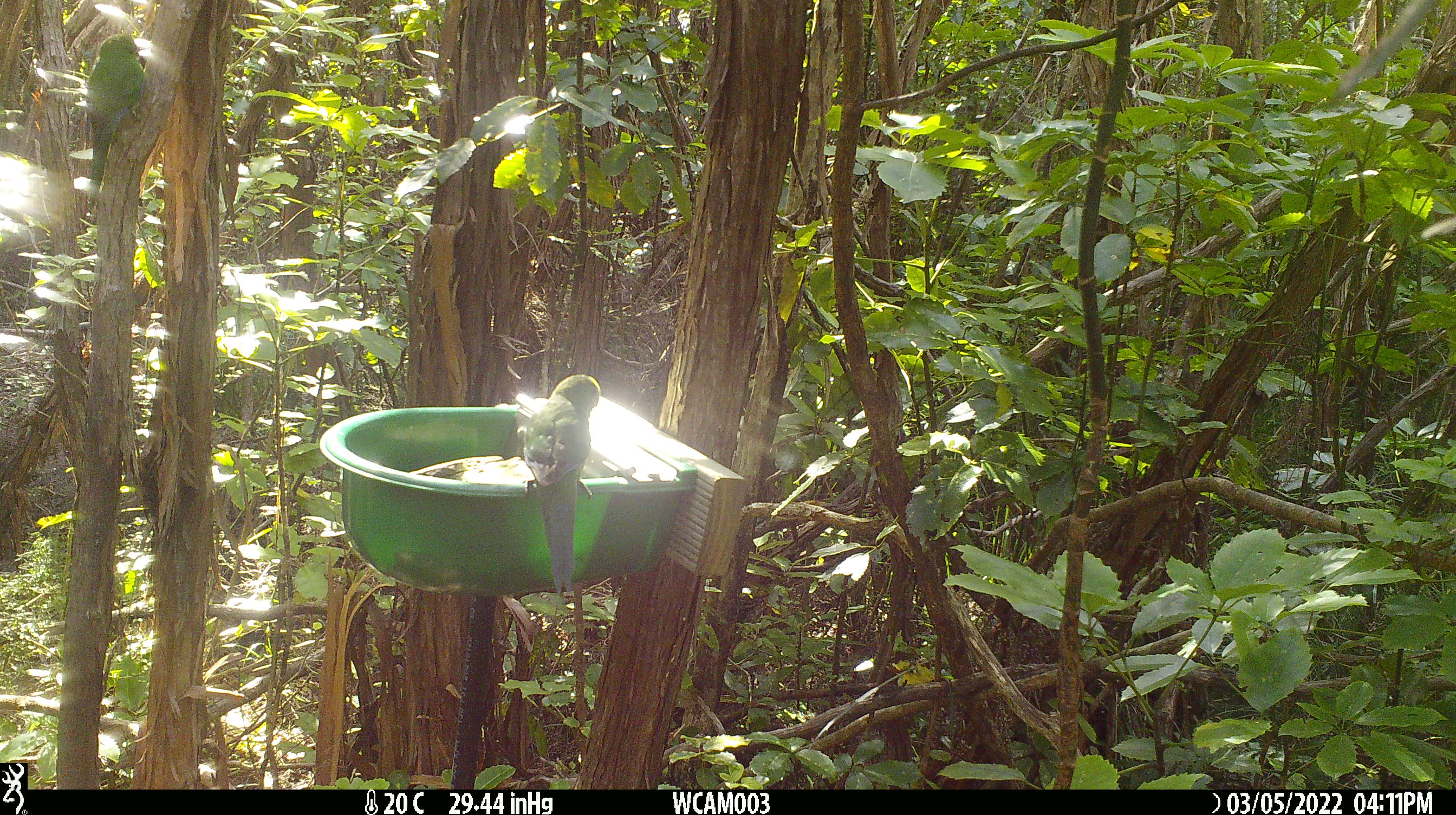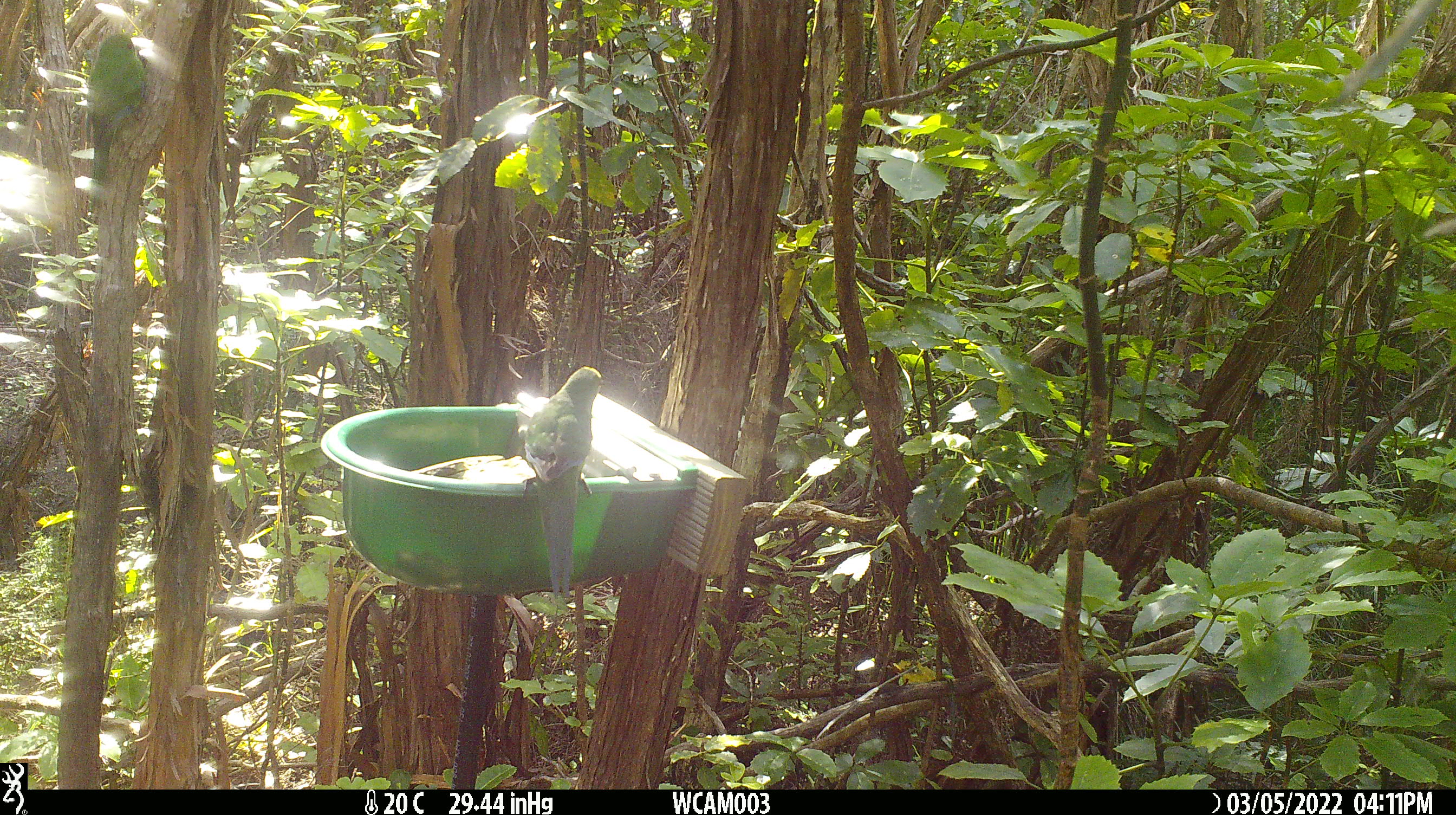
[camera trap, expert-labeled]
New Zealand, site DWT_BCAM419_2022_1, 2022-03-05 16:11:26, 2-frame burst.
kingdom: Animalia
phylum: Chordata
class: Aves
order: Psittaciformes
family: Psittaculidae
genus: Cyanoramphus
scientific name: Cyanoramphus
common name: parakeet